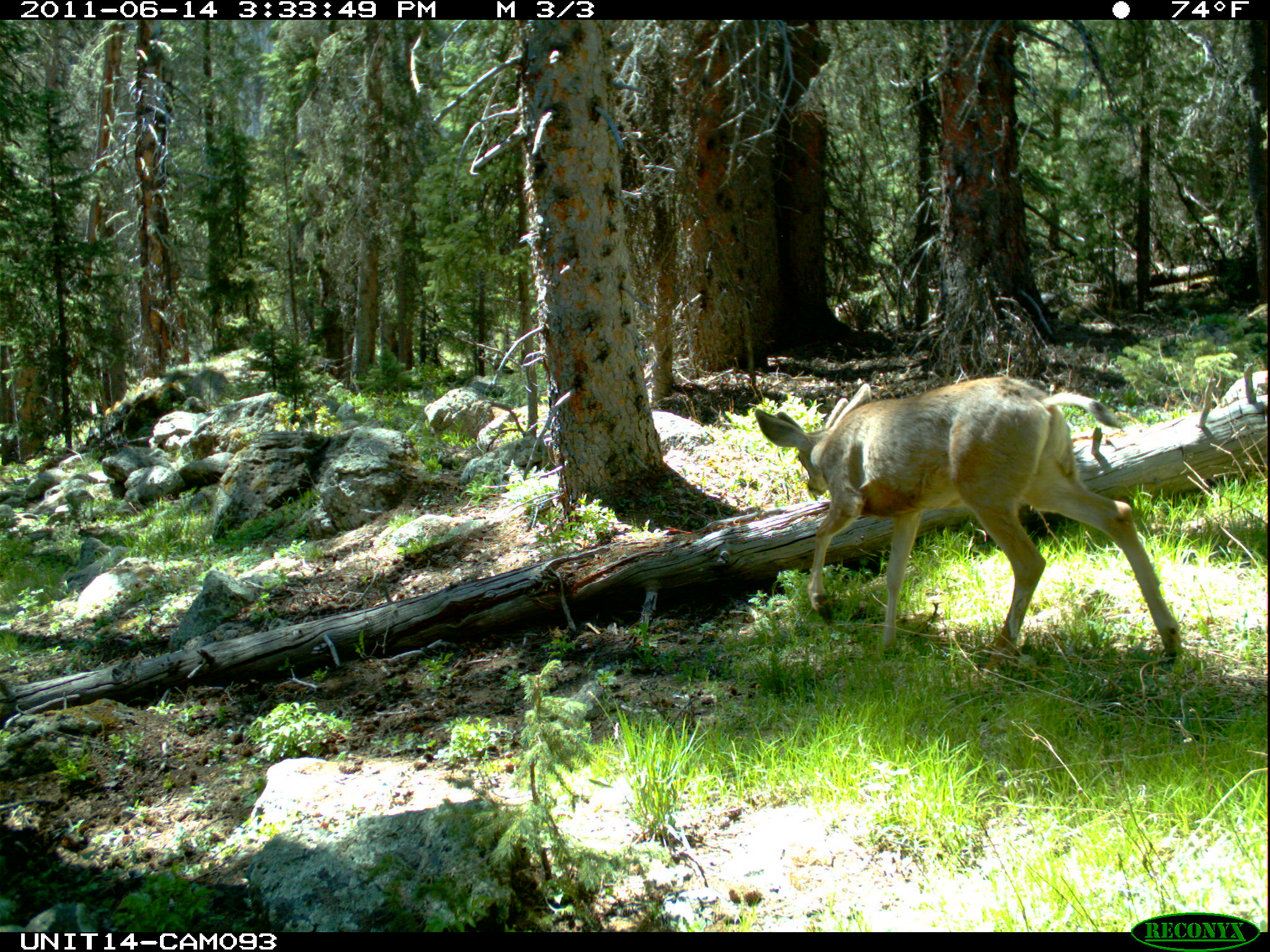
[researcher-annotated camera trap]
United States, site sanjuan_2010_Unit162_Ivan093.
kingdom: Animalia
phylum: Chordata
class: Mammalia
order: Artiodactyla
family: Cervidae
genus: Odocoileus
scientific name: Odocoileus hemionus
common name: mule deer